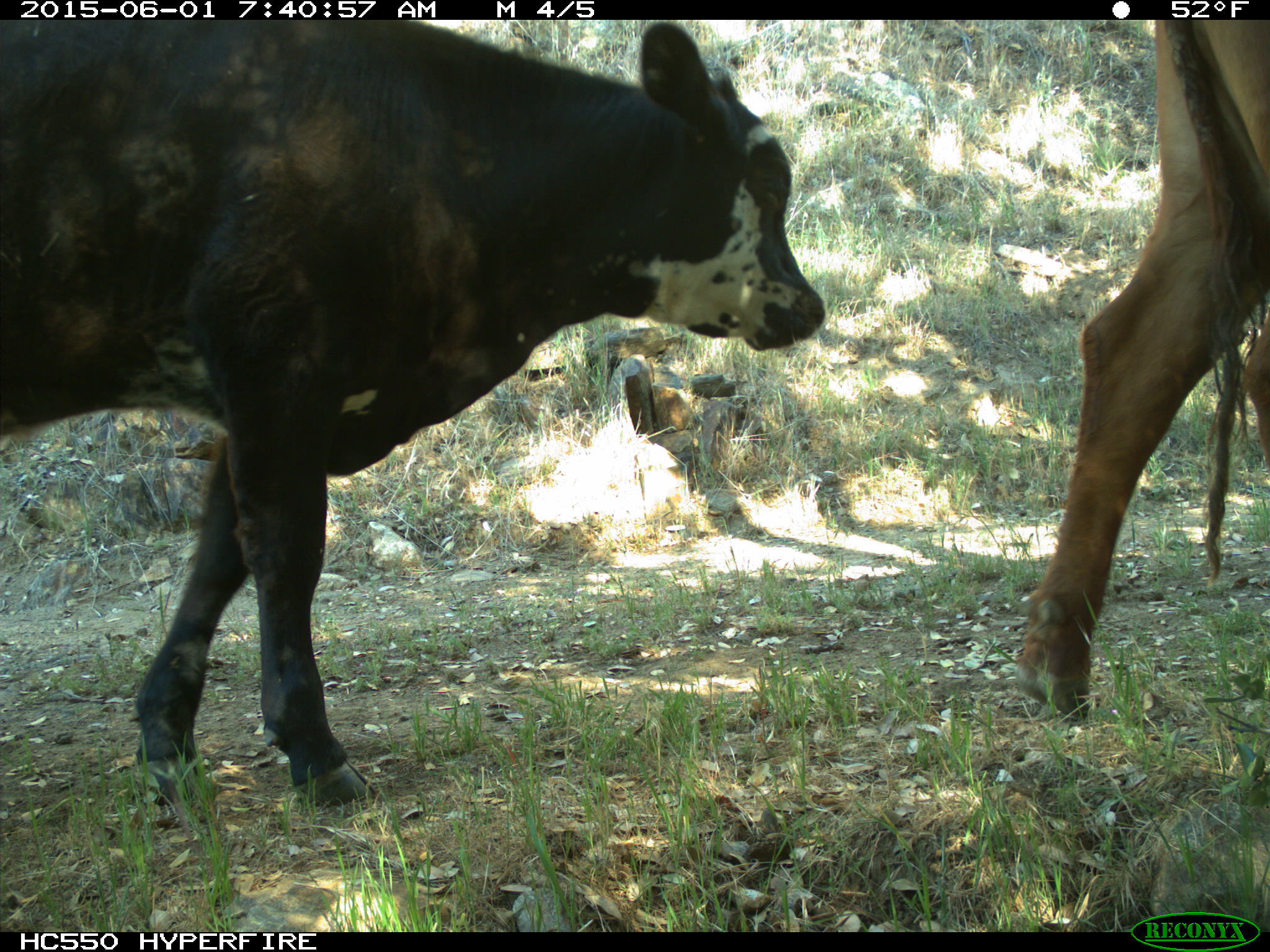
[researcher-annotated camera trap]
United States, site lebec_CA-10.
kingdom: Animalia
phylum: Chordata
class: Mammalia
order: Artiodactyla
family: Bovidae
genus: Bos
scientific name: Bos taurus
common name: domestic cow